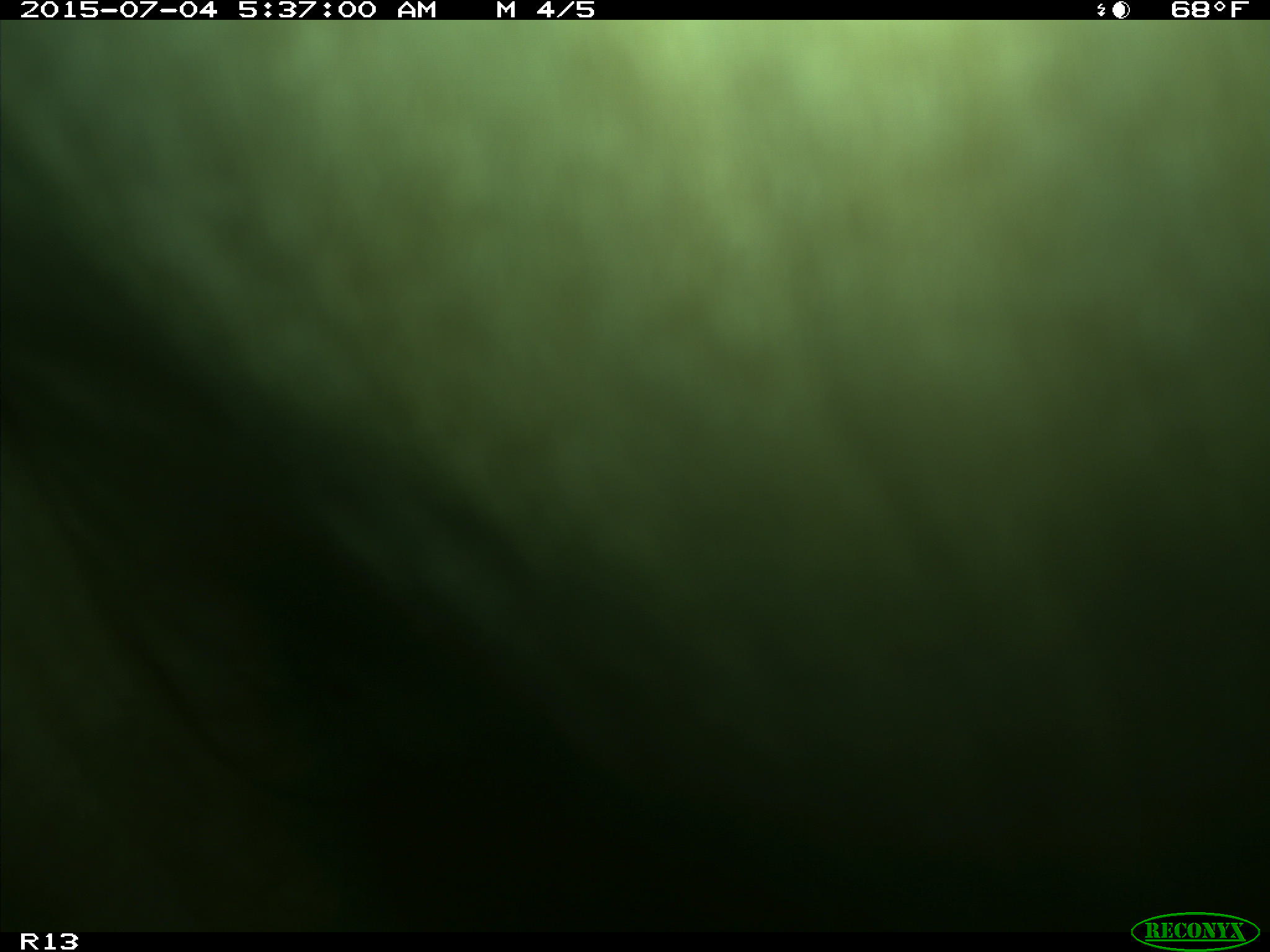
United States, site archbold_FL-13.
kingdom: Animalia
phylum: Chordata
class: Mammalia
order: Artiodactyla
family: Bovidae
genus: Bos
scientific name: Bos taurus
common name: domestic cow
Bos taurus (domestic cow).